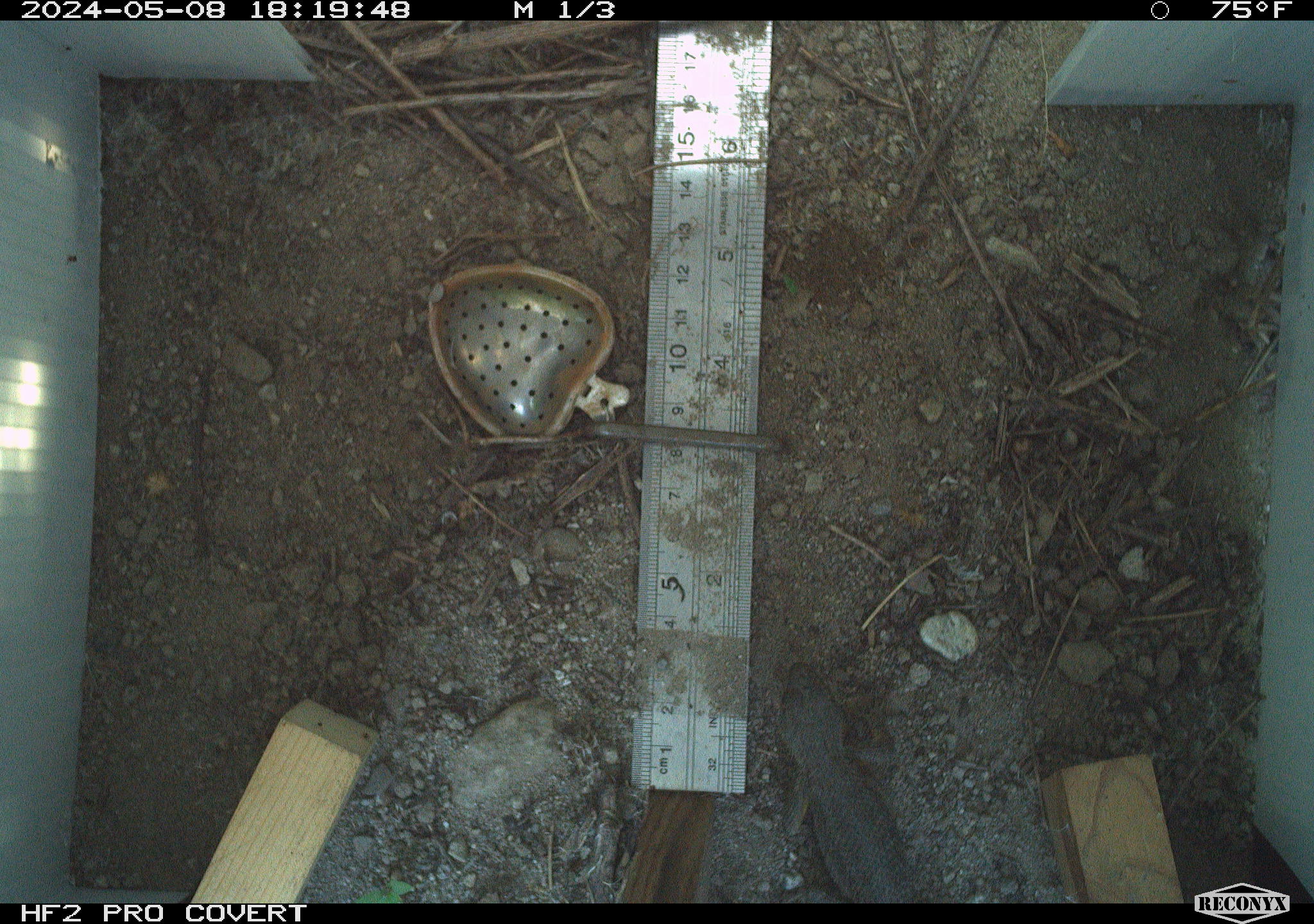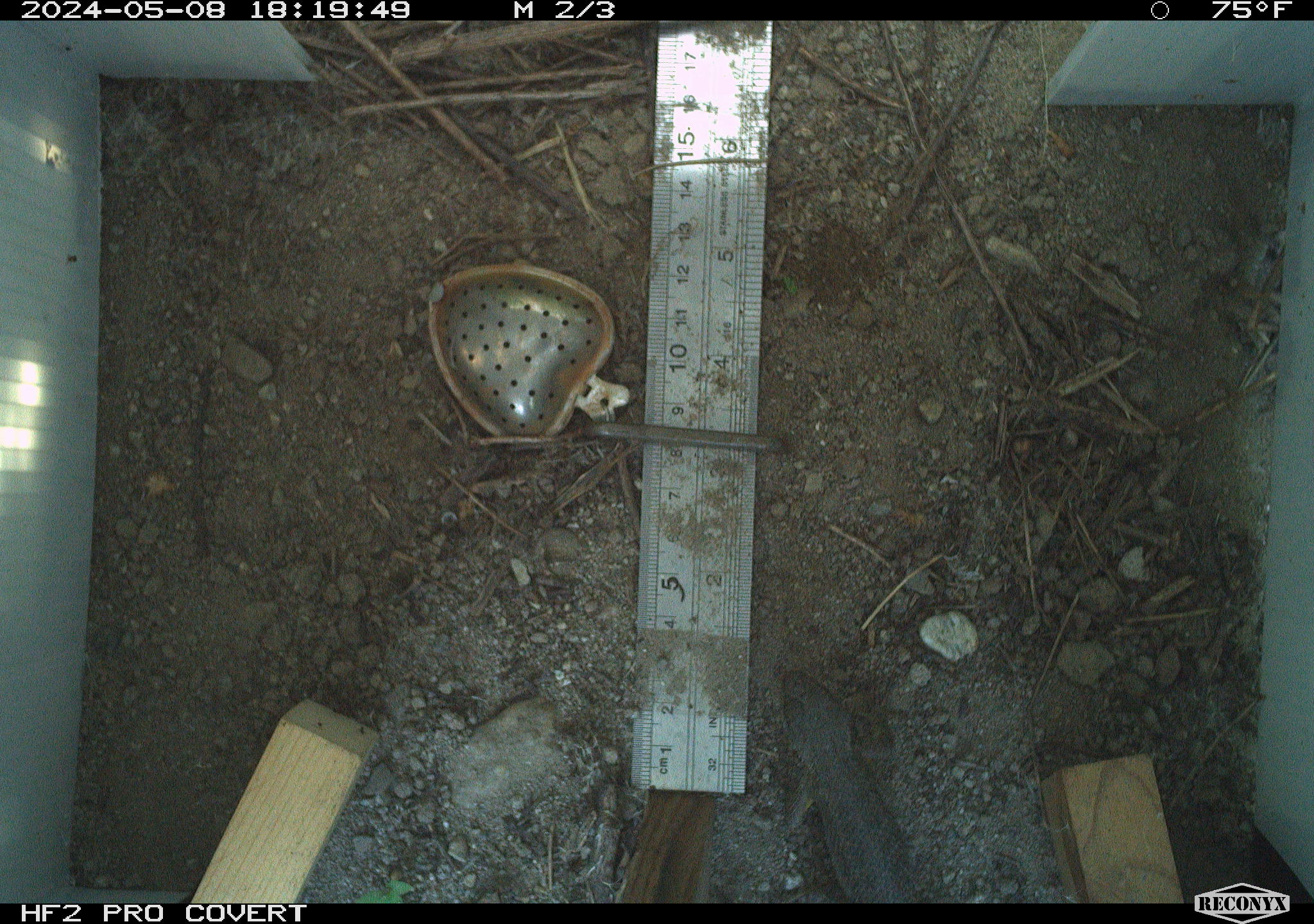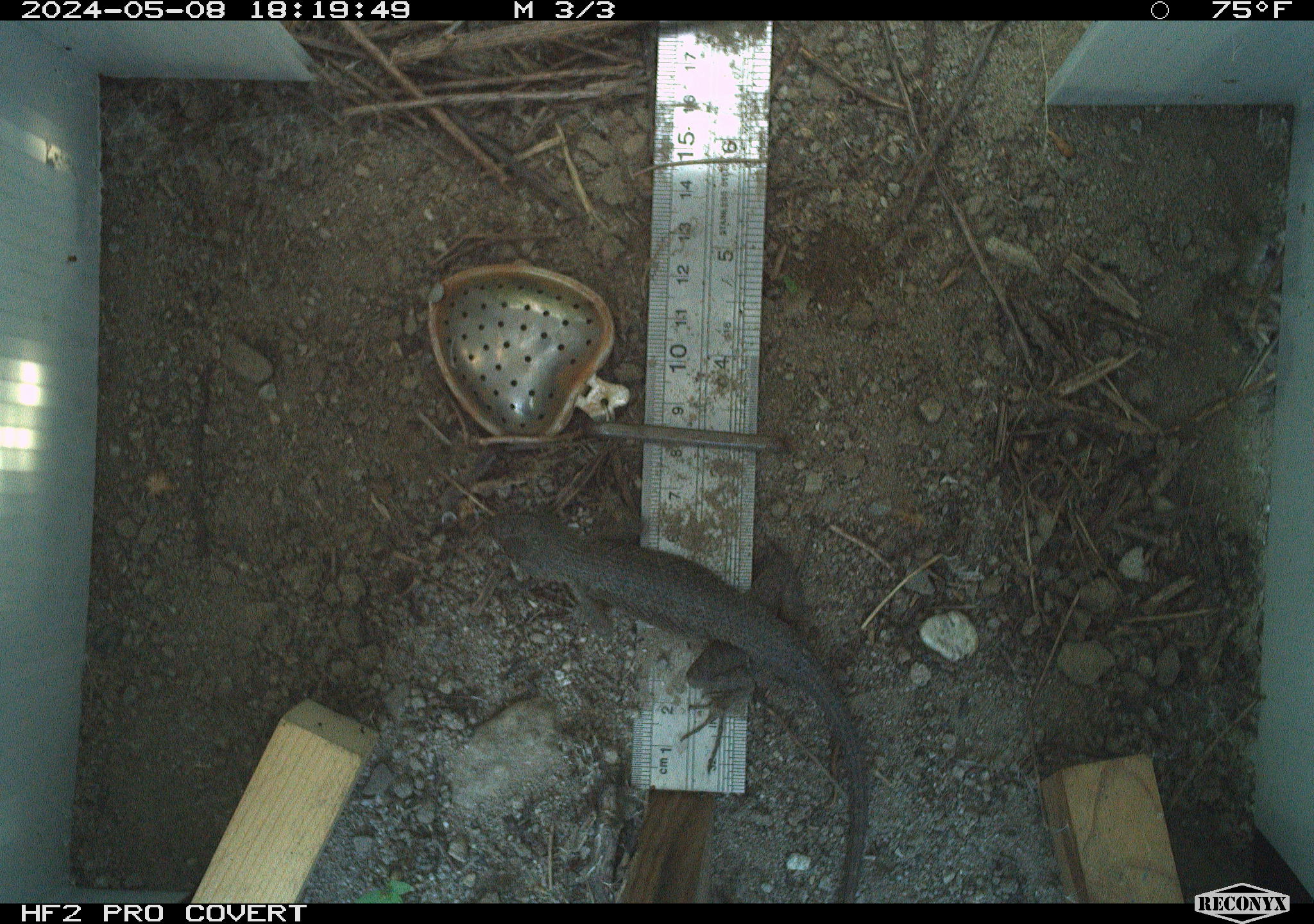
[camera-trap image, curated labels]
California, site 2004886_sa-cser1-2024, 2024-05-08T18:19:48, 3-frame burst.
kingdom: Animalia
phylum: Chordata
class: Reptilia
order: Squamata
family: Phrynosomatidae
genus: Sceloporus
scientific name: Sceloporus occidentalis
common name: western fence lizard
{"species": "western fence lizard (Sceloporus occidentalis)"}